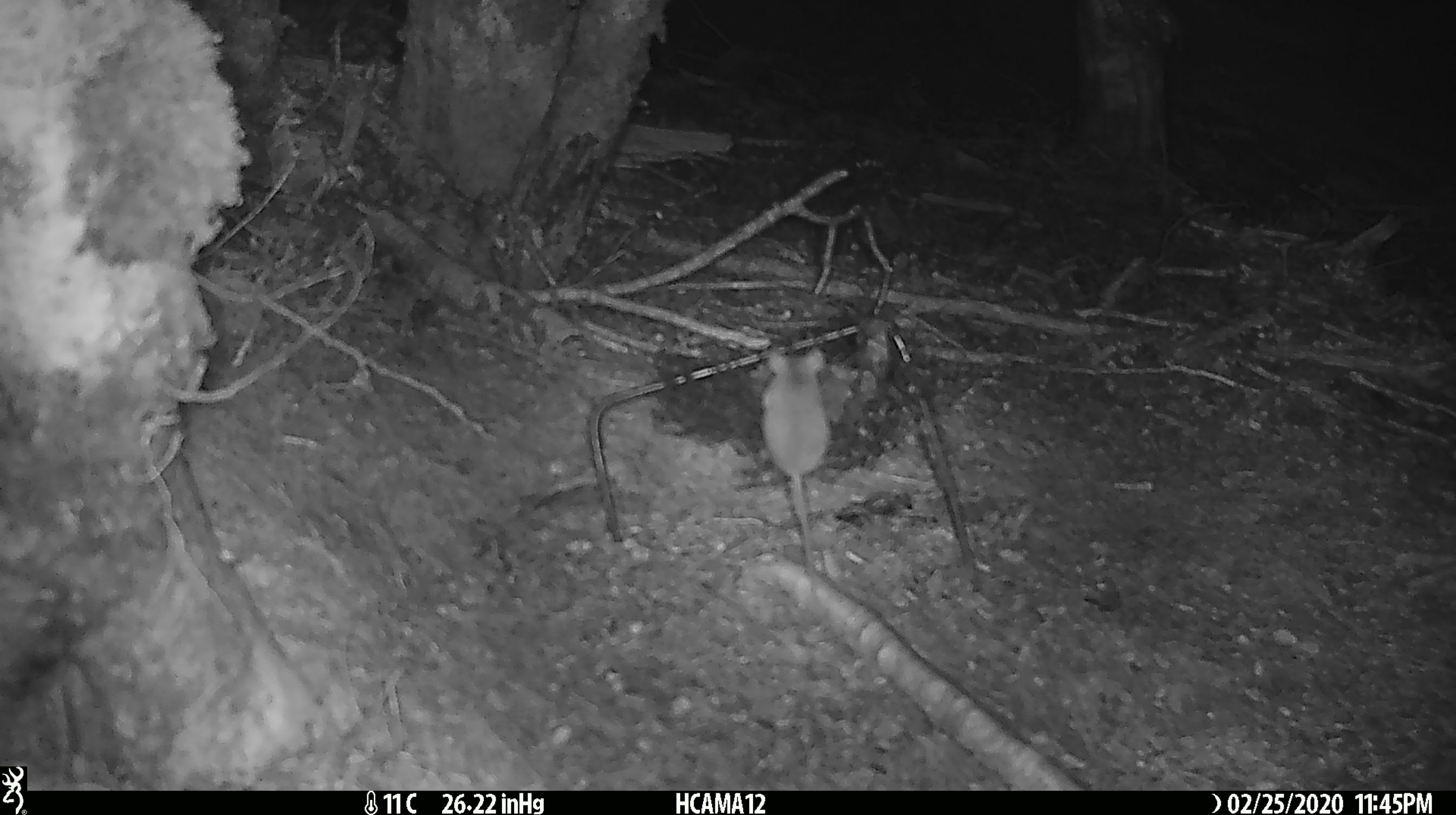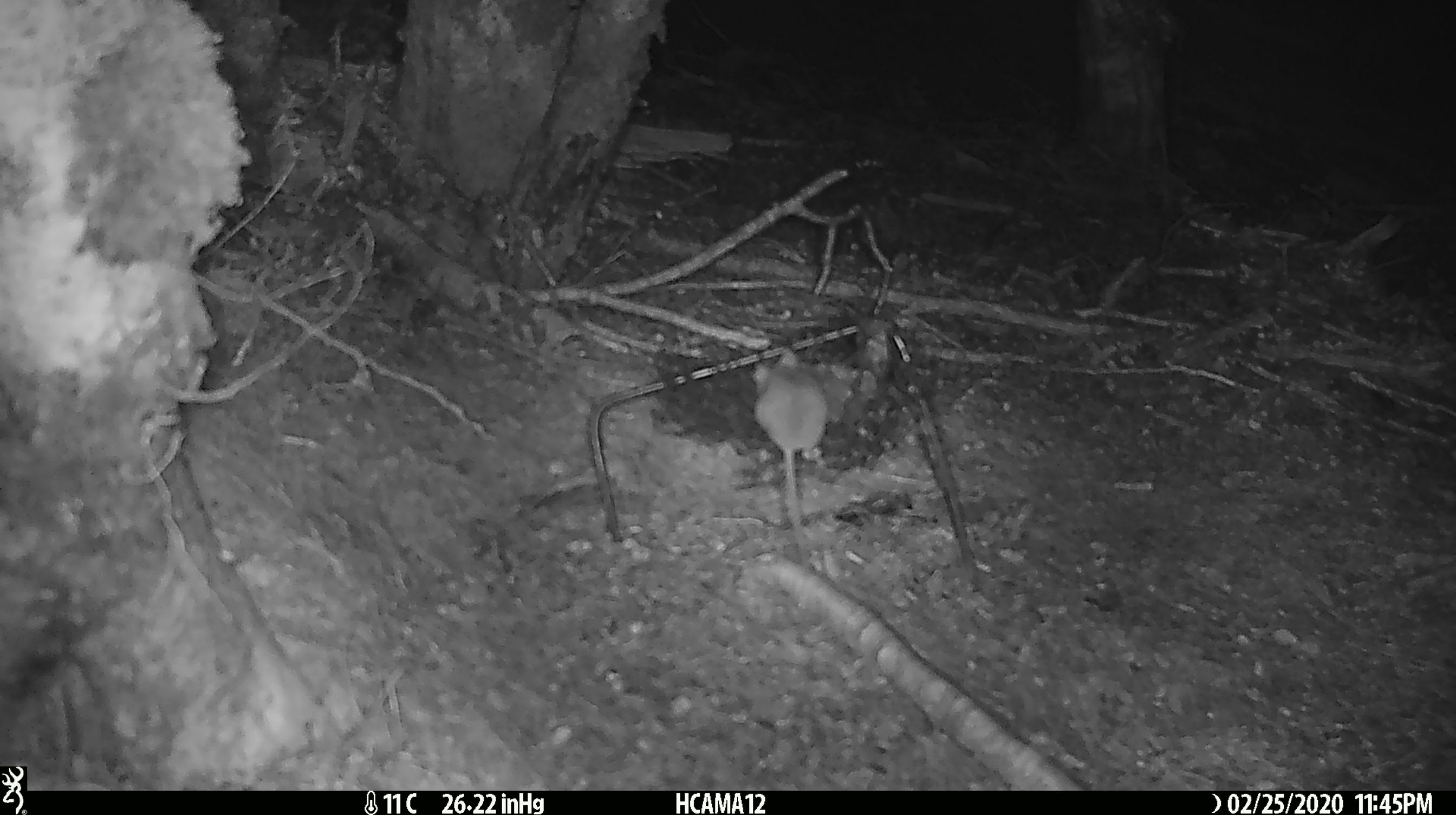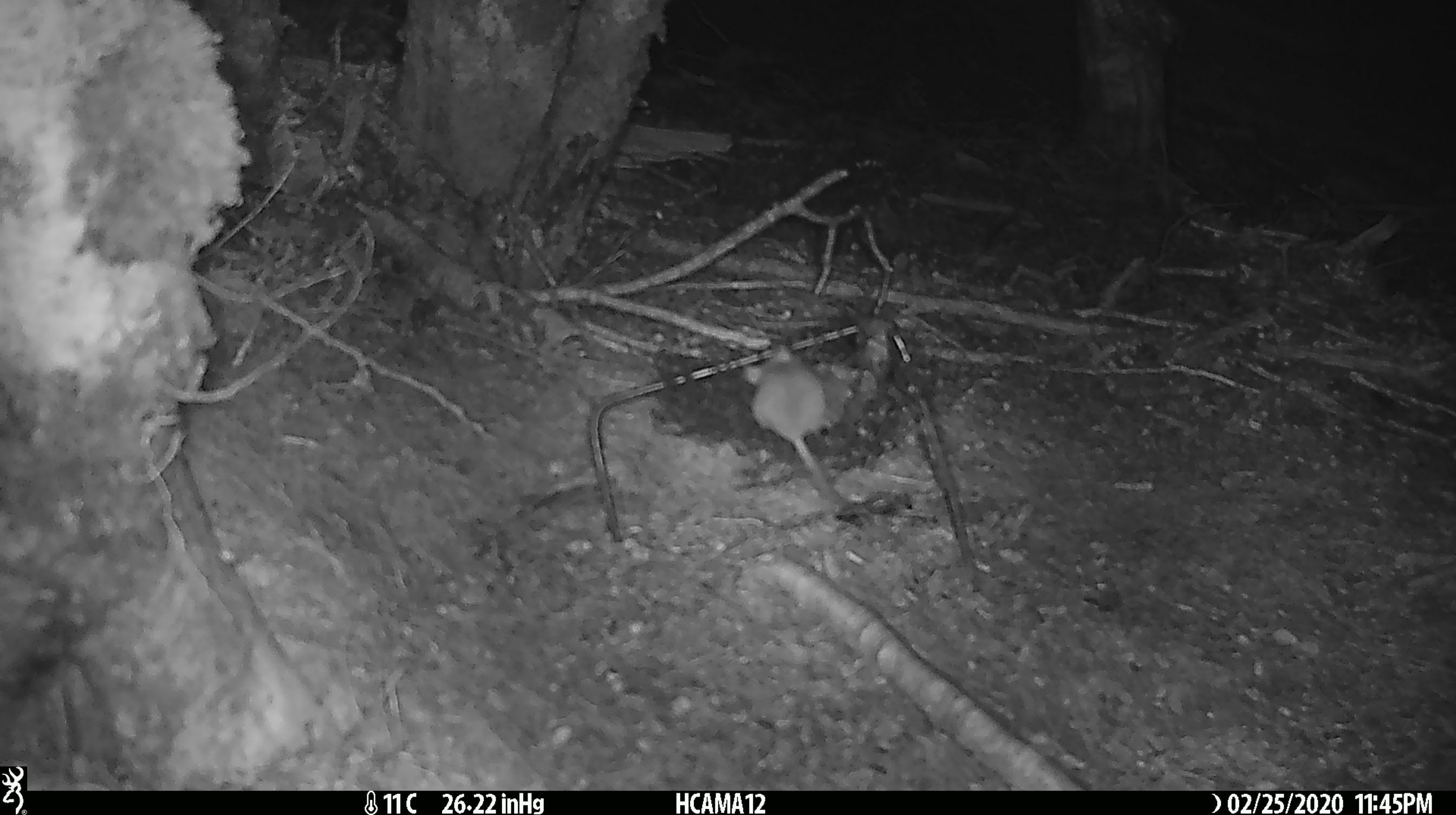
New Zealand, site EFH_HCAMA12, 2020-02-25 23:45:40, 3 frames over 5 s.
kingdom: Animalia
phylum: Chordata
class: Mammalia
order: Rodentia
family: Muridae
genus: Mus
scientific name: Mus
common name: mouse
Mouse (Mus).